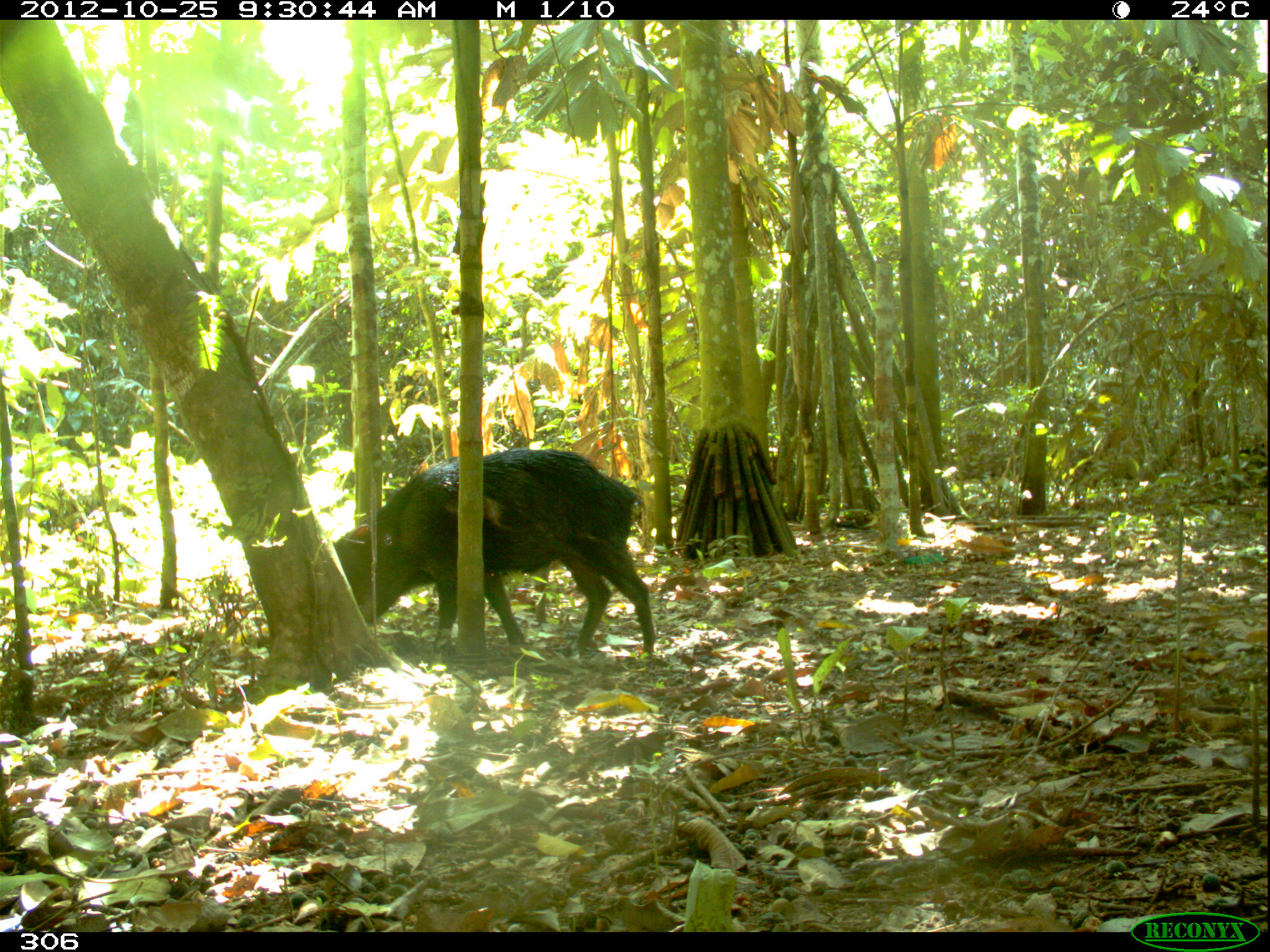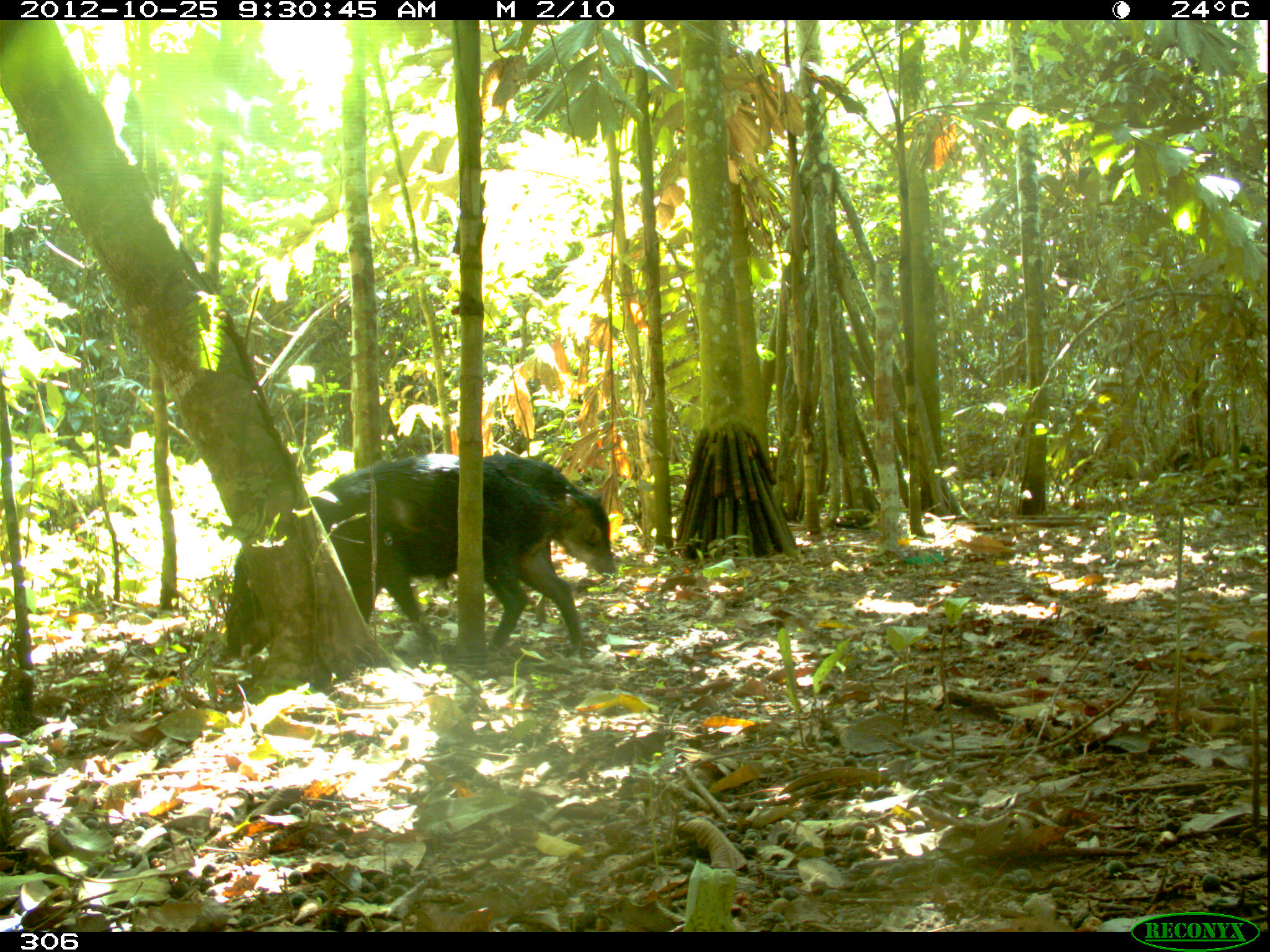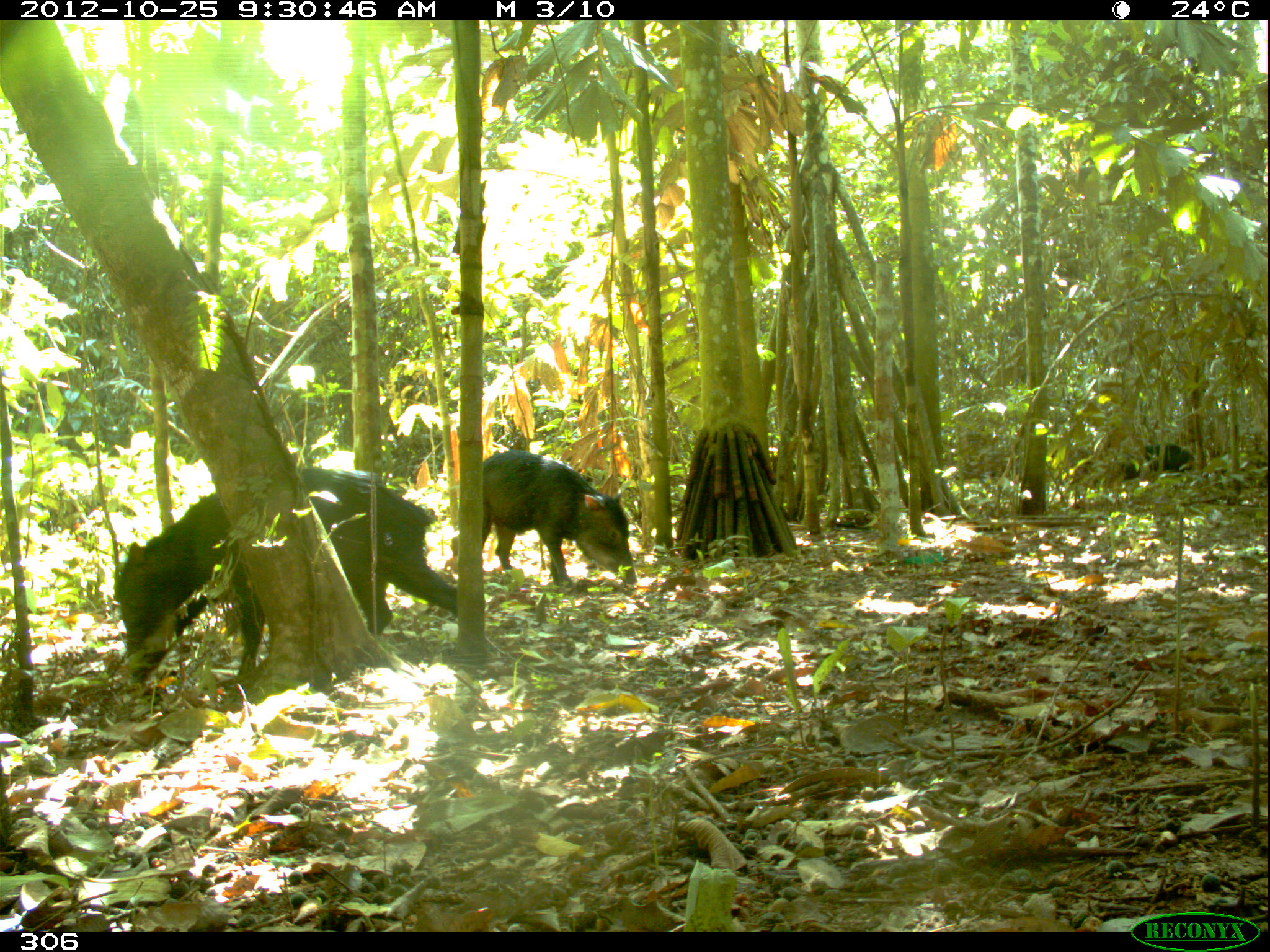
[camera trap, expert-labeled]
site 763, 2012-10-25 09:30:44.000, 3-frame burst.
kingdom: Animalia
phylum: Chordata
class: Mammalia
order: Artiodactyla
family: Tayassuidae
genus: Tayassu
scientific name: Tayassu pecari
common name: white-lipped peccary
Tayassu pecari (white-lipped peccary).